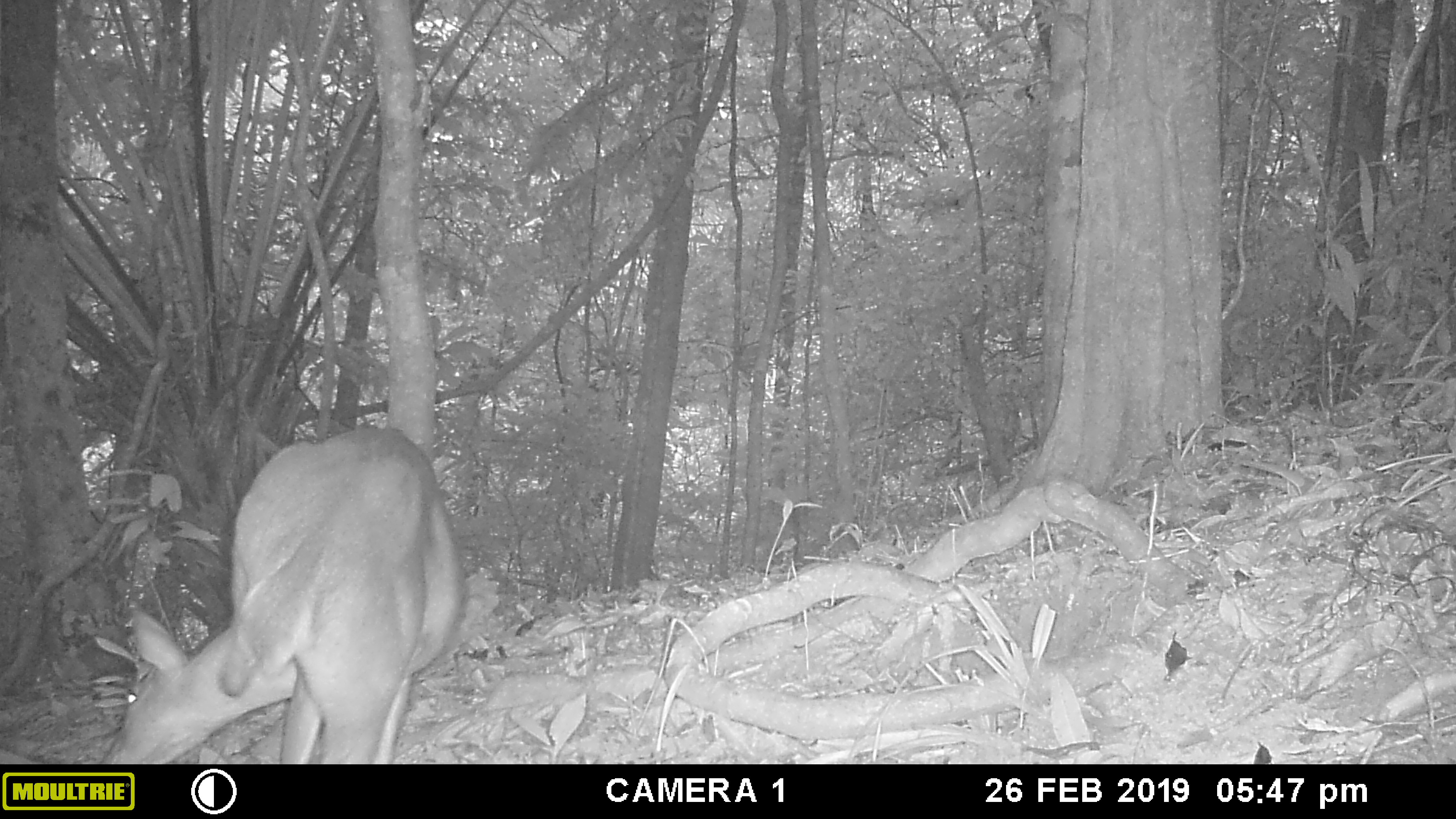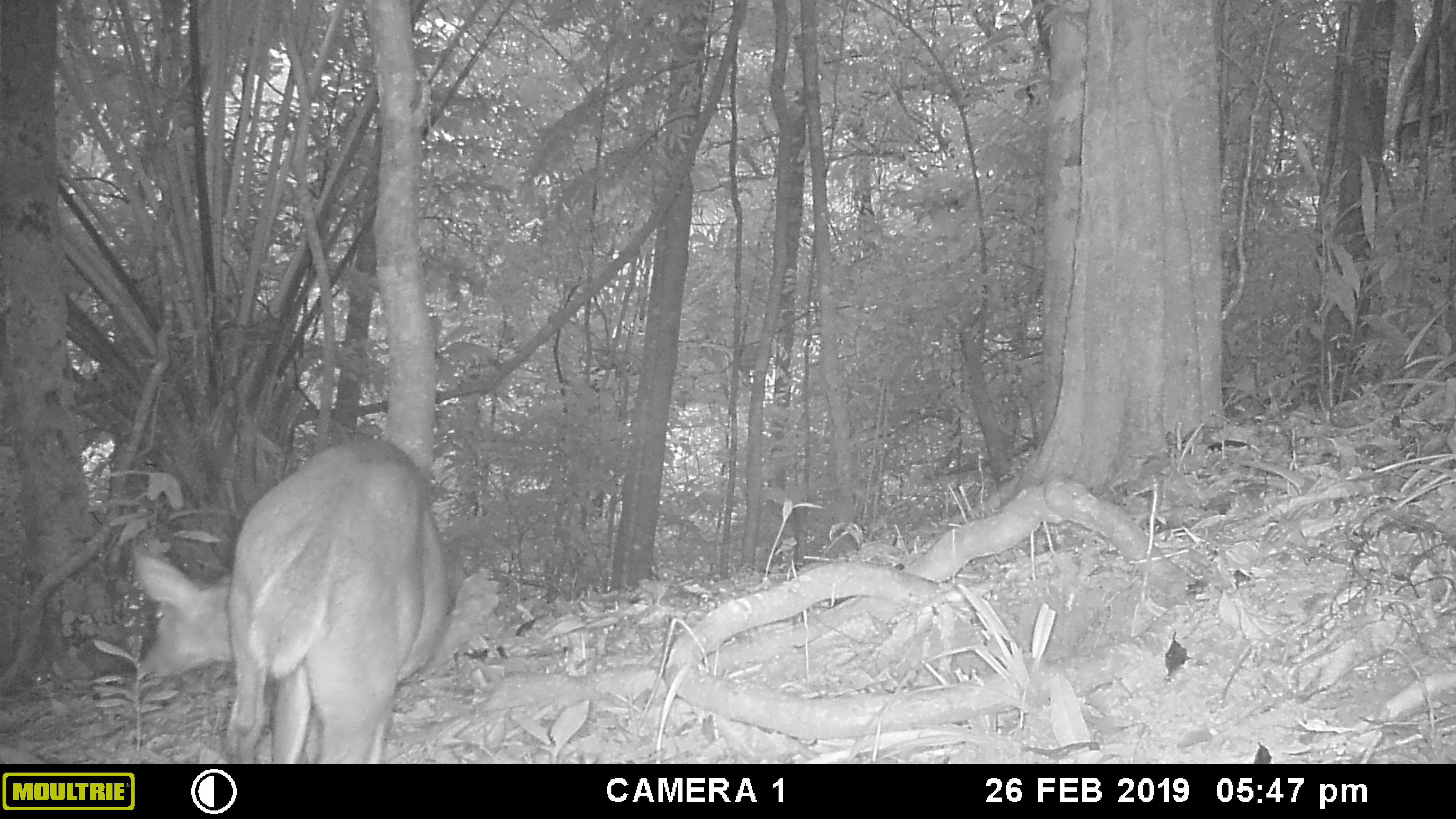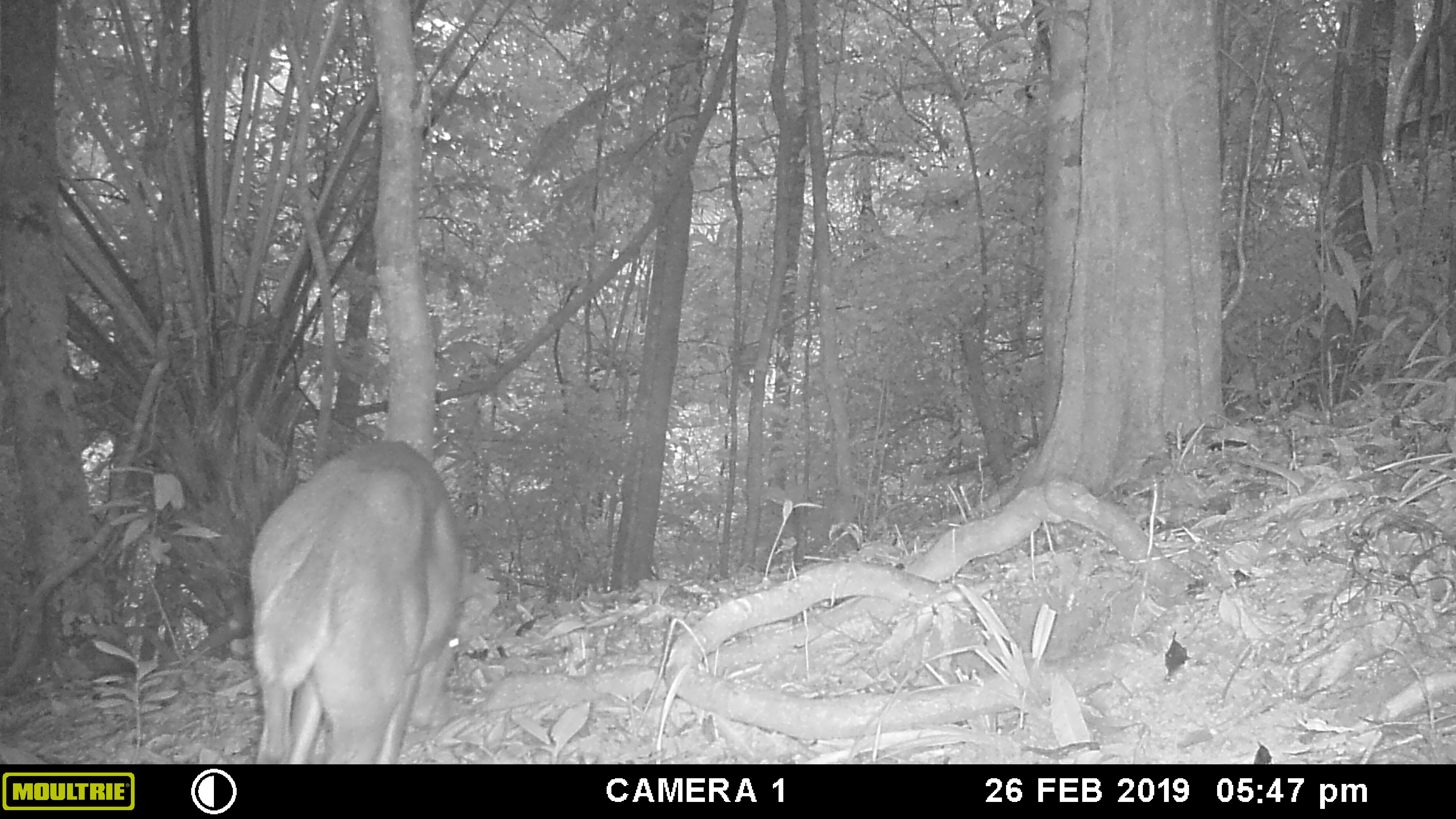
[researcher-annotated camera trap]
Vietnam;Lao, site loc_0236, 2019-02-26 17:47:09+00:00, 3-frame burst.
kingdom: Animalia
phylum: Chordata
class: Mammalia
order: Artiodactyla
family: Cervidae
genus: Muntiacus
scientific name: Muntiacus vuquangensis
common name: large-antlered muntjac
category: large antlered muntjac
Large antlered muntjac (large-antlered muntjac) (Muntiacus vuquangensis). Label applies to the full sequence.